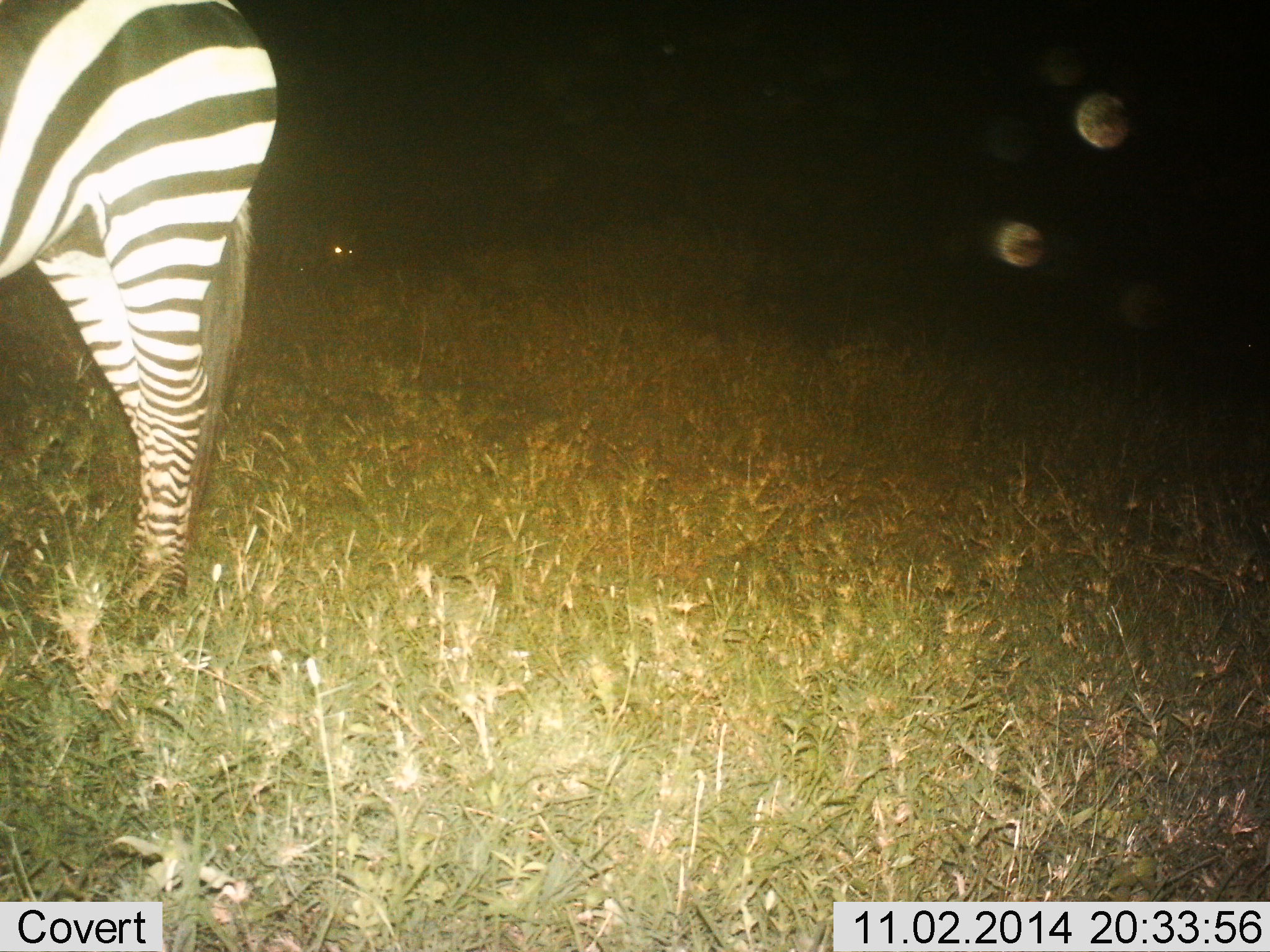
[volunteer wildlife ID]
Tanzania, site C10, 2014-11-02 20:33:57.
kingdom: Animalia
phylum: Chordata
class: Mammalia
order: Perissodactyla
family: Equidae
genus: Equus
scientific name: Equus quagga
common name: plains zebra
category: zebra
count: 1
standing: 82%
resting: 0%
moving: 9%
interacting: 0%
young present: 0%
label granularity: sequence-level